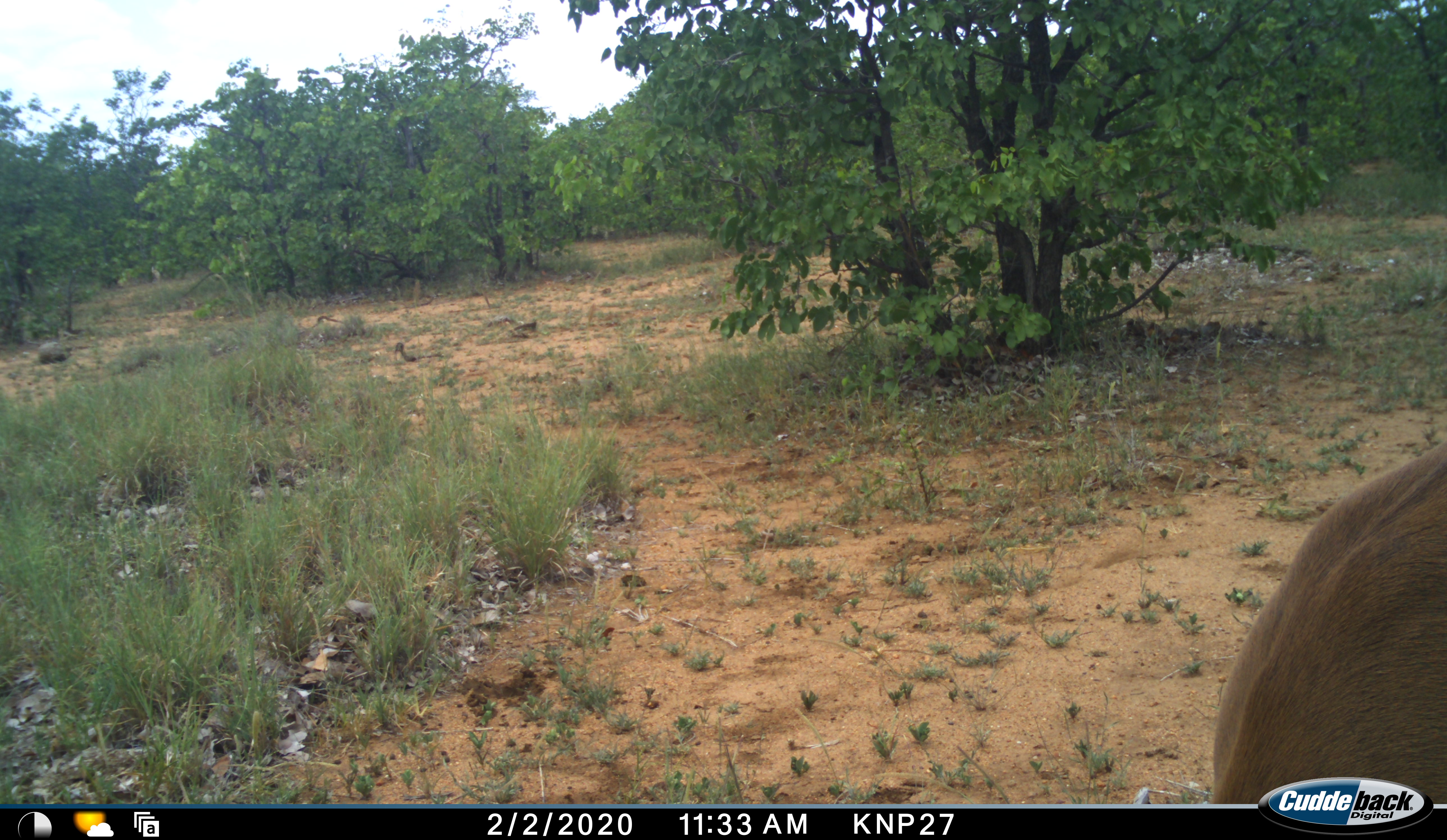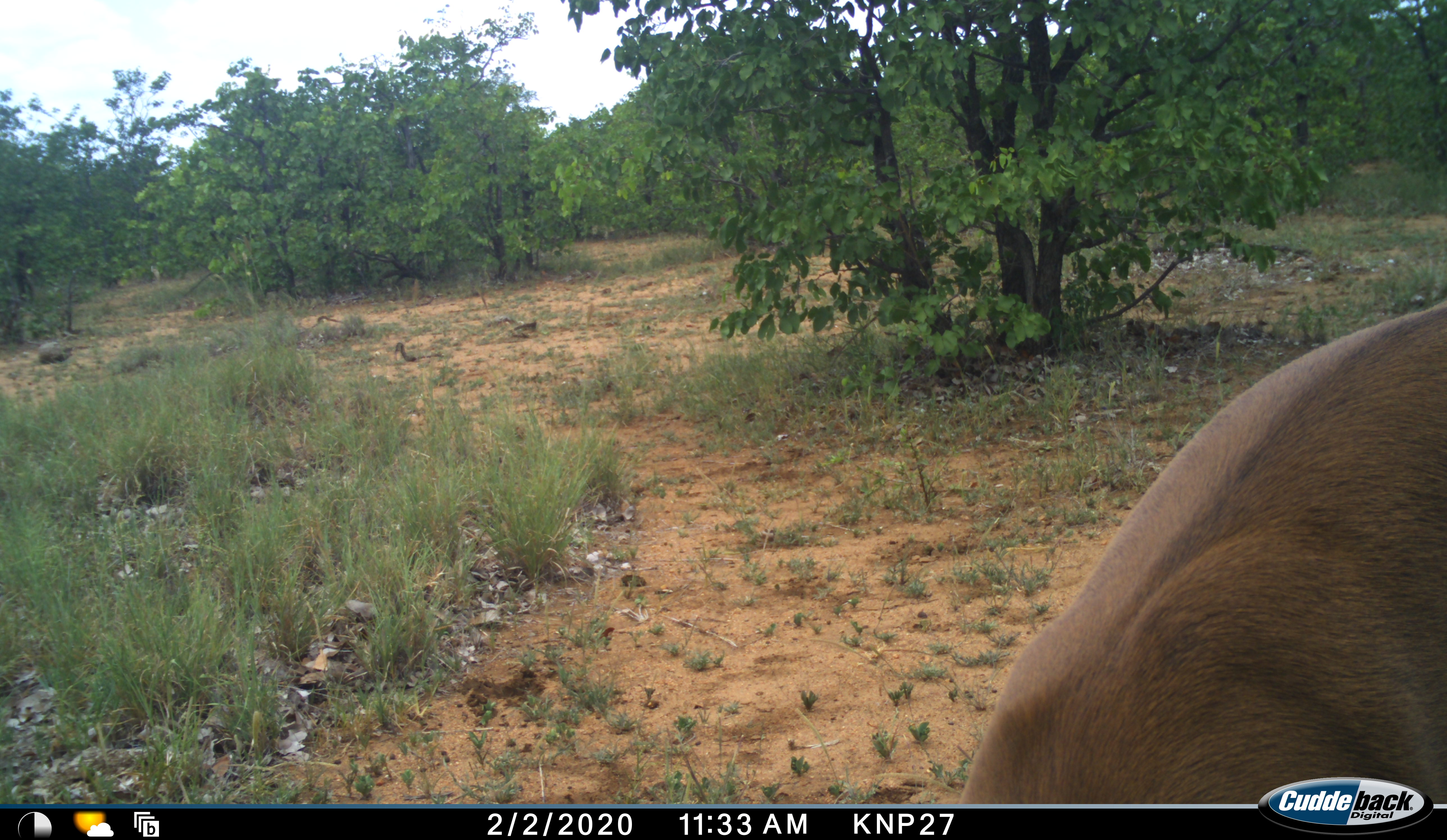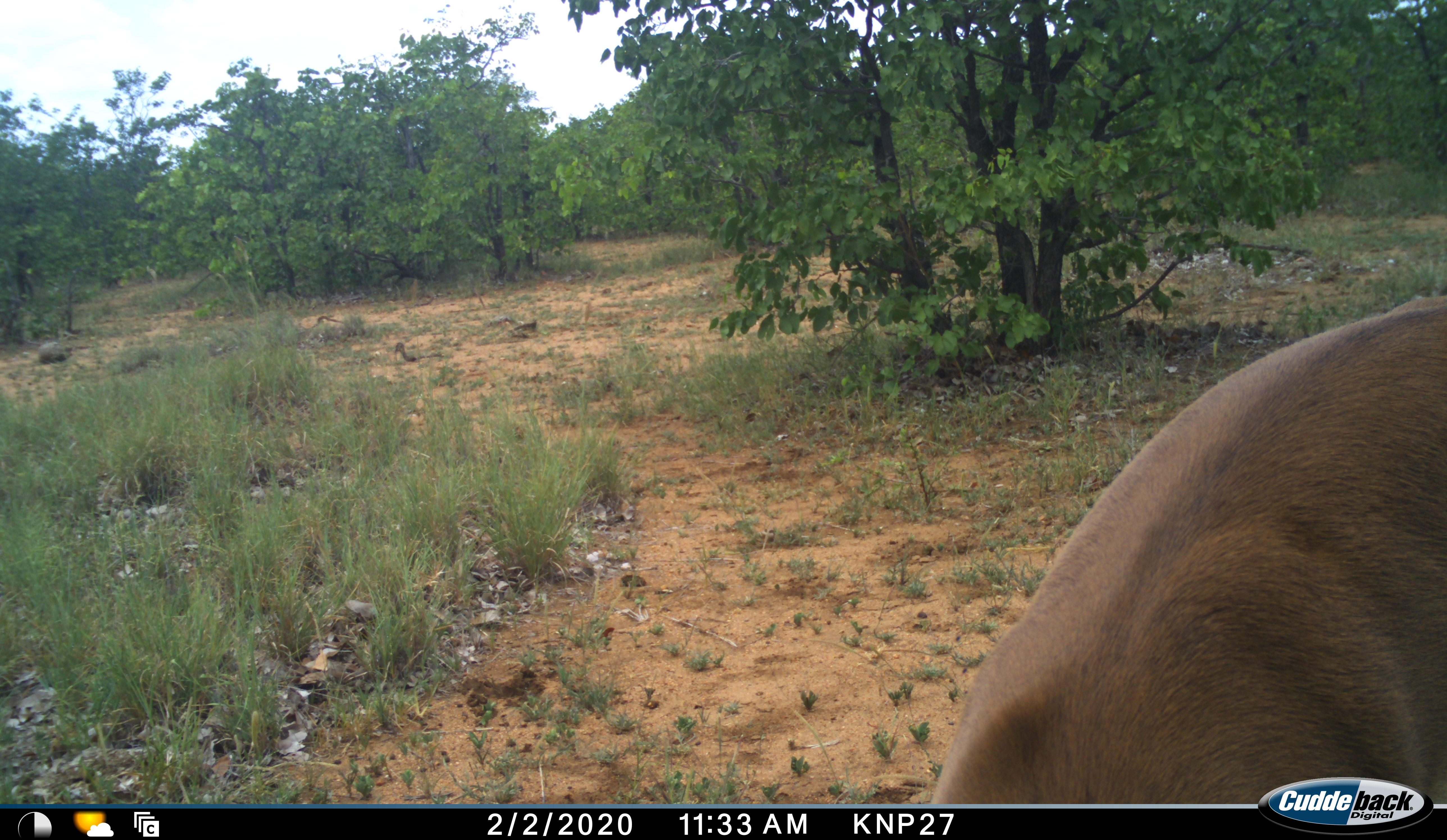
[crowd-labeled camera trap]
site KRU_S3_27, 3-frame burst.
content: unidentified animal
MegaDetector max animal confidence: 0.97